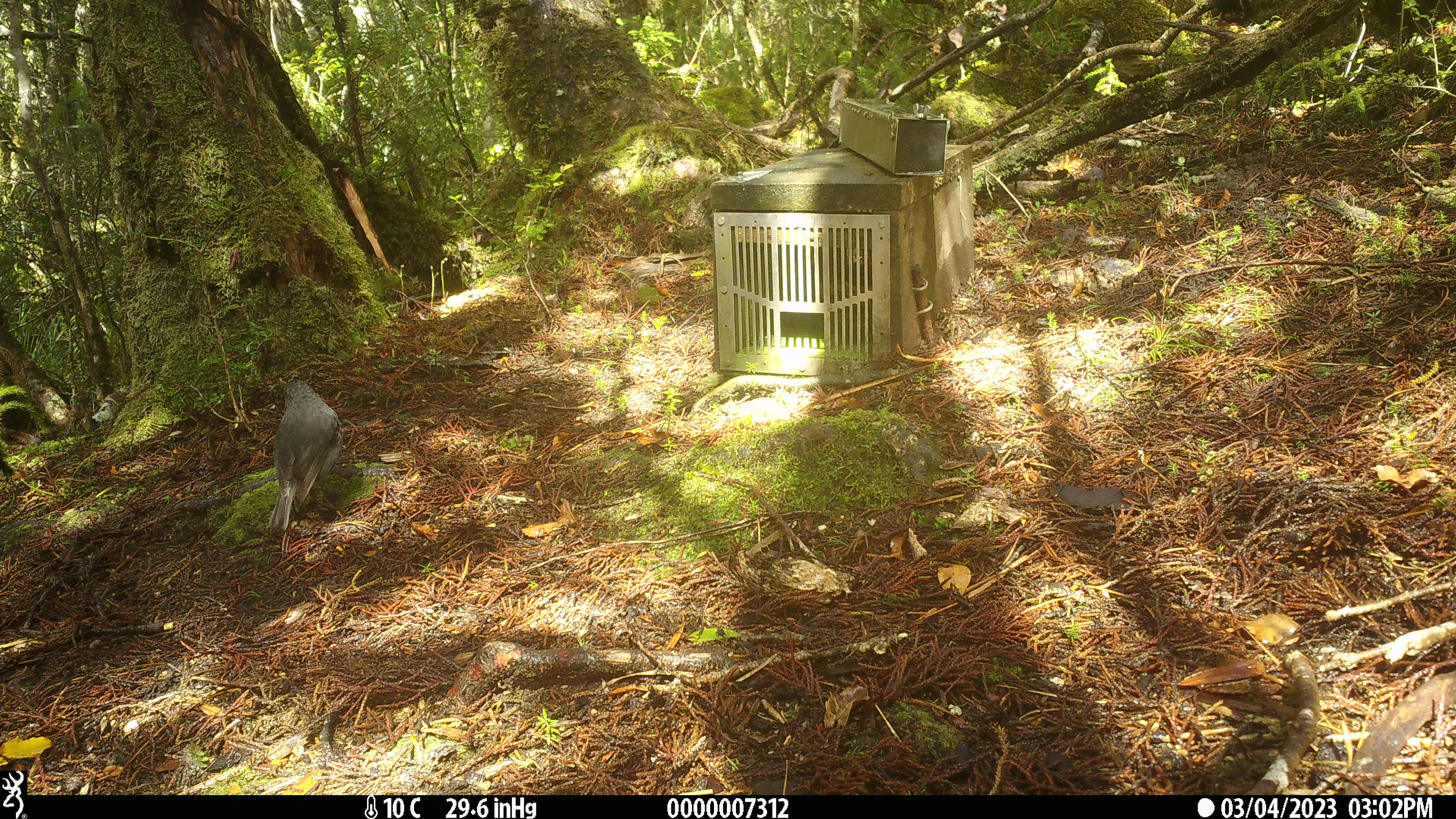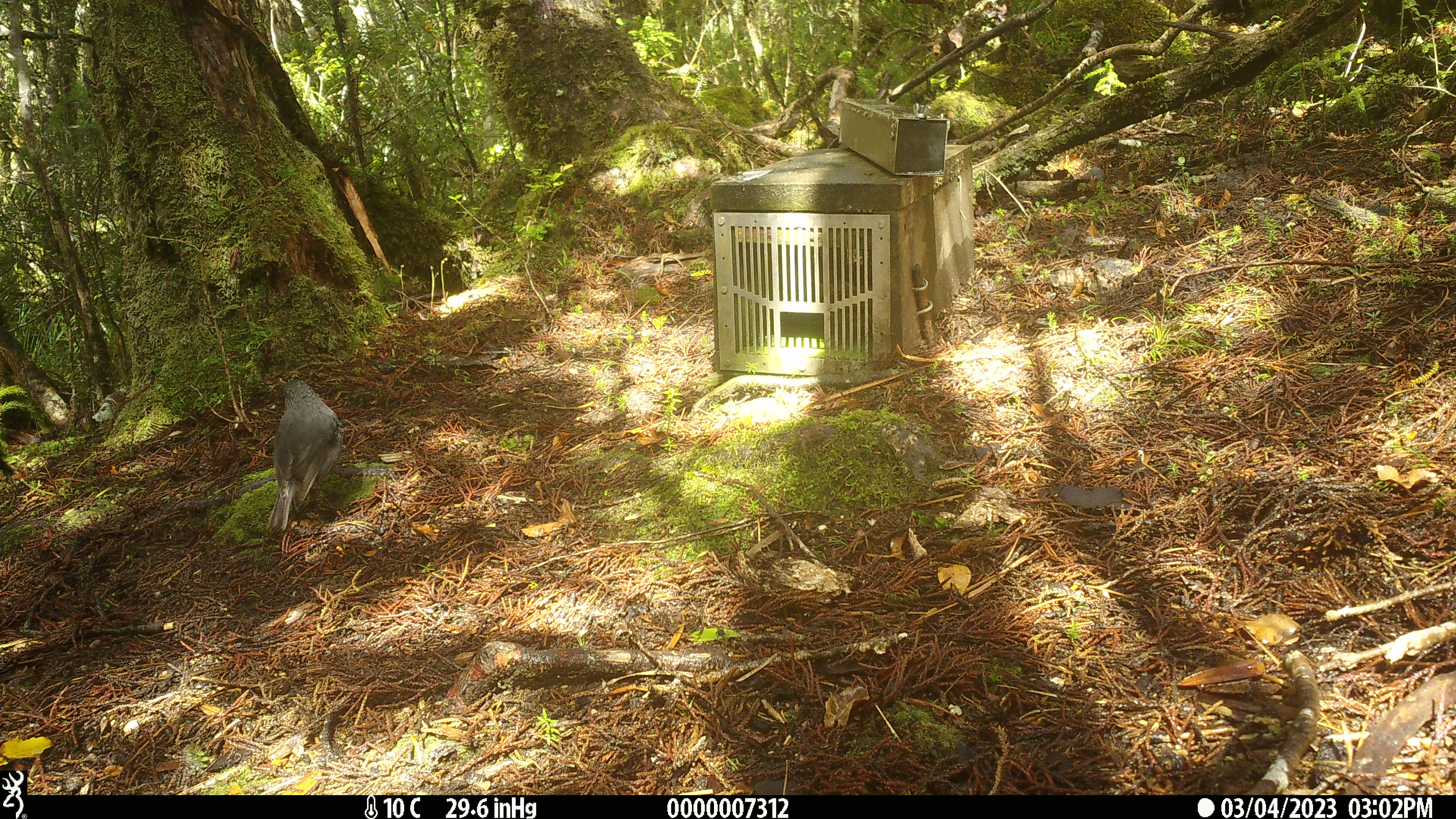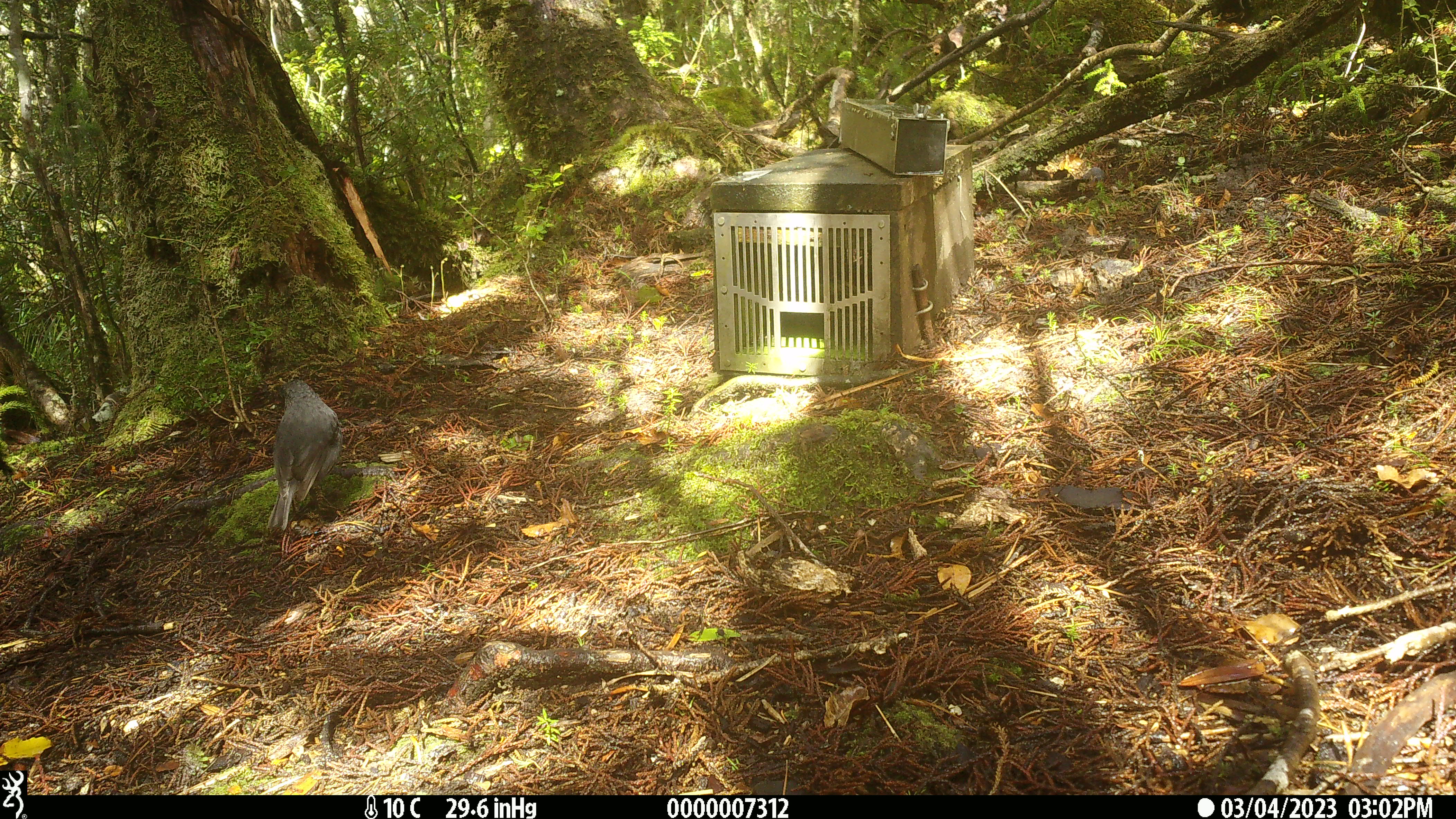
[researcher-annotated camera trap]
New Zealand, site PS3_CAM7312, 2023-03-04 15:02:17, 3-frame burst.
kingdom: Animalia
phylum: Chordata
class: Aves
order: Passeriformes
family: Petroicidae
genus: Petroica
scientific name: Petroica australis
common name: new zealand robin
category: robin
Robin (new zealand robin) (Petroica australis).